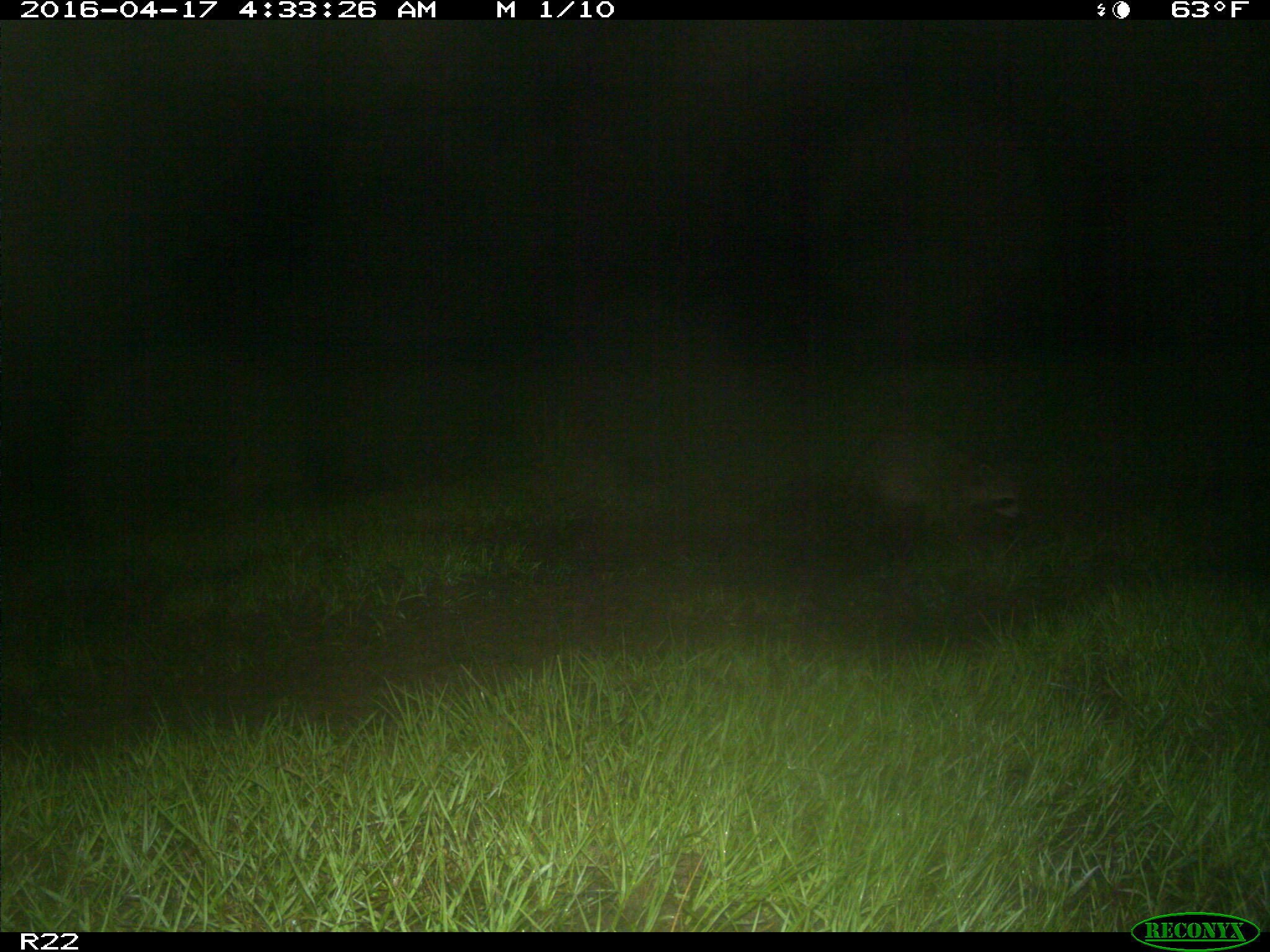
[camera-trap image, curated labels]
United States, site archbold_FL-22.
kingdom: Animalia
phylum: Chordata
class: Mammalia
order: Carnivora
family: Procyonidae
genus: Procyon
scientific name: Procyon lotor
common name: common raccoon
Procyon lotor (common raccoon).